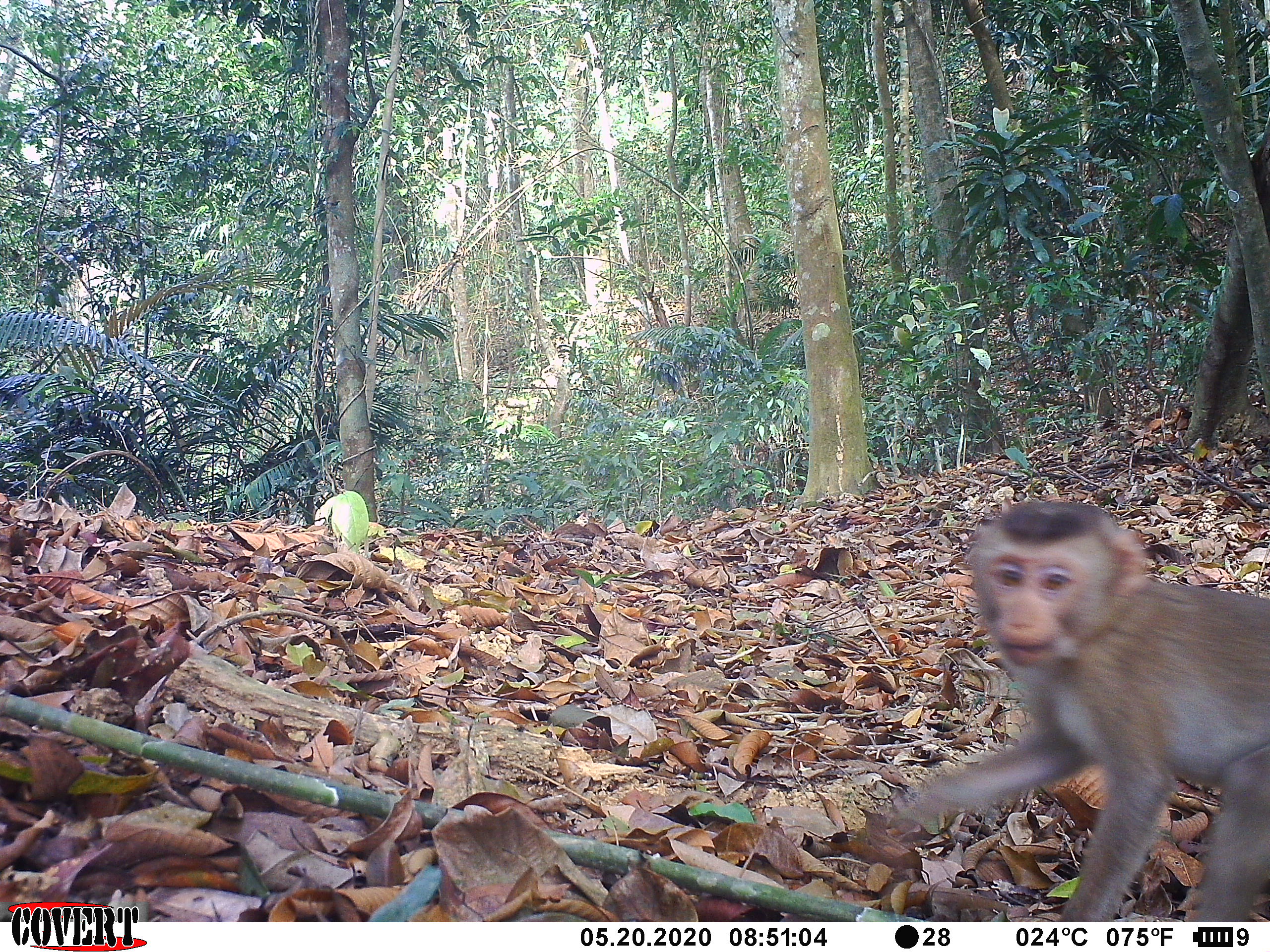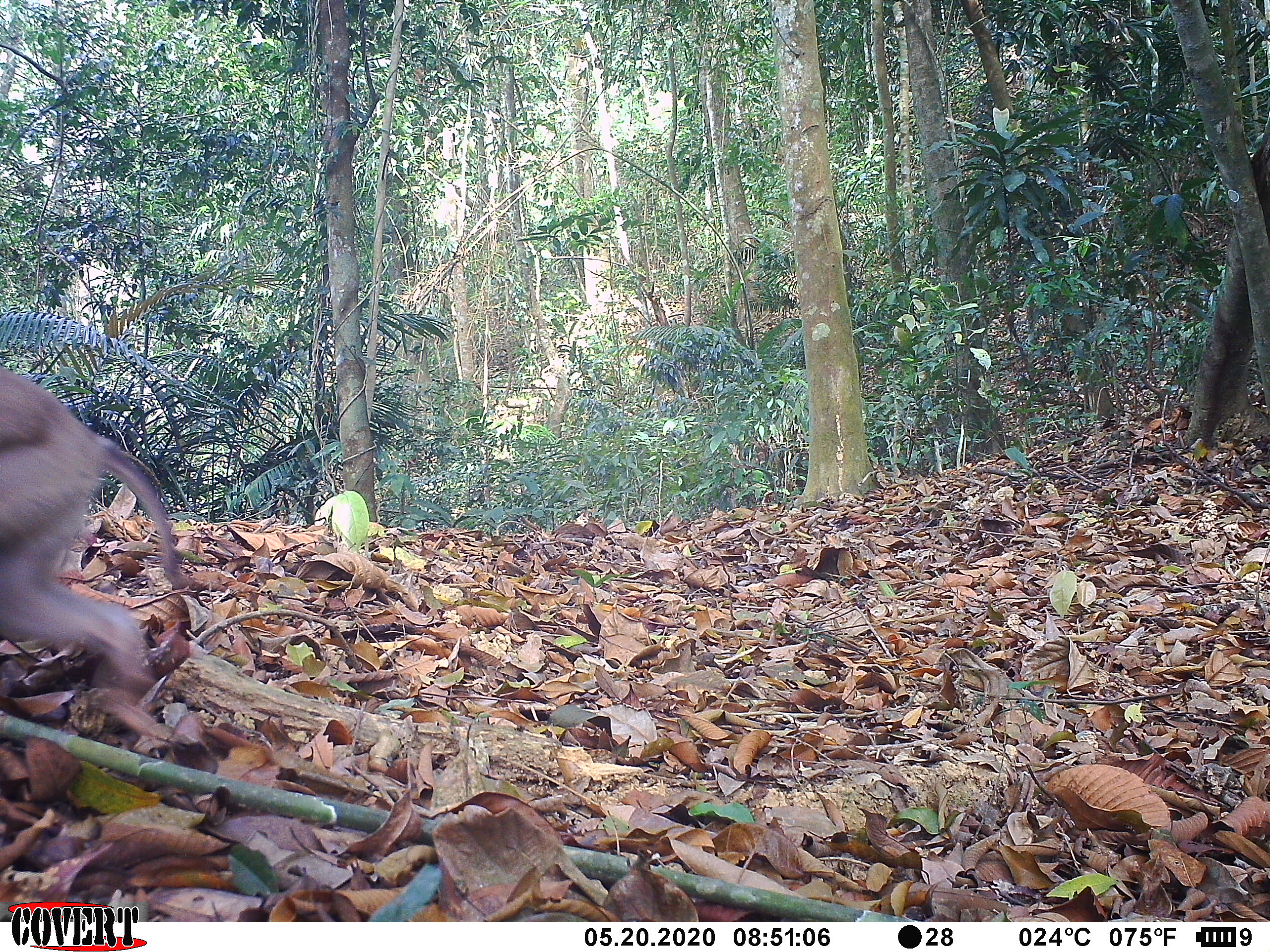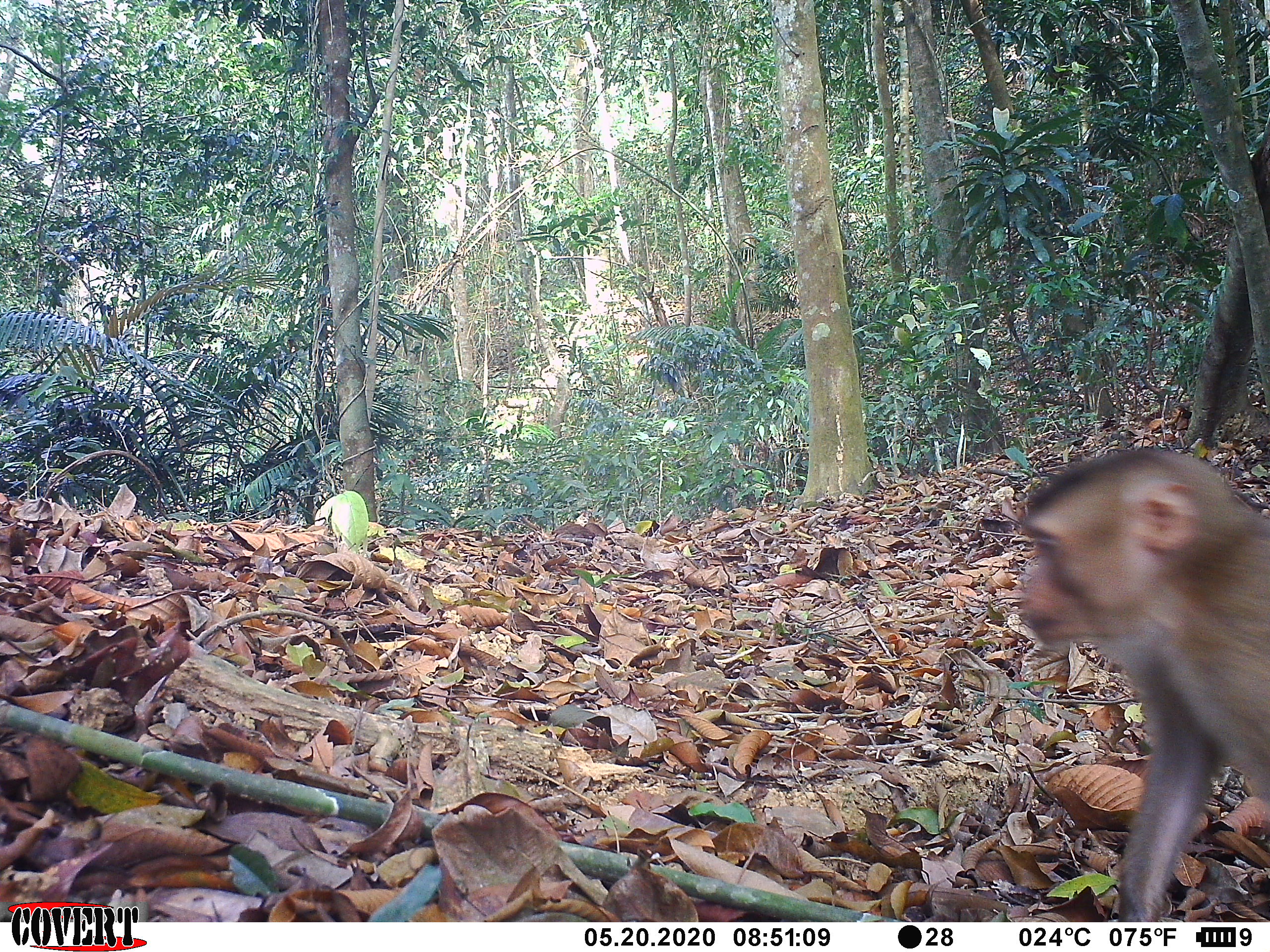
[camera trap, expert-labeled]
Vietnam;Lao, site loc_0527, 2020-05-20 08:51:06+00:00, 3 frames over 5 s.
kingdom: Animalia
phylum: Chordata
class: Mammalia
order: Primates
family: Cercopithecidae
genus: Macaca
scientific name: Macaca nemestrina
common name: pig-tailed macaque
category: pig tailed macaque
Pig tailed macaque (pig-tailed macaque) (Macaca nemestrina). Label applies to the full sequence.